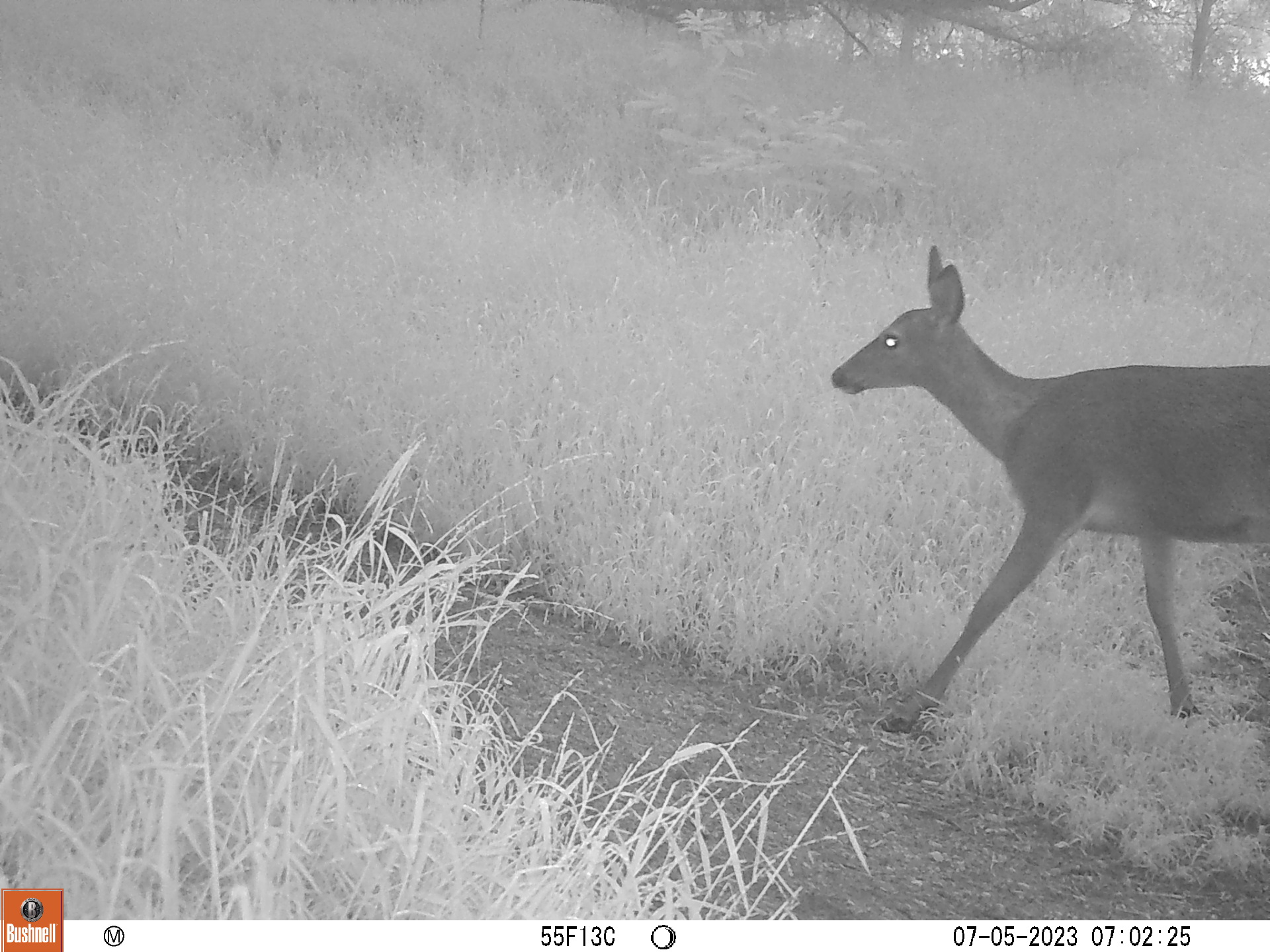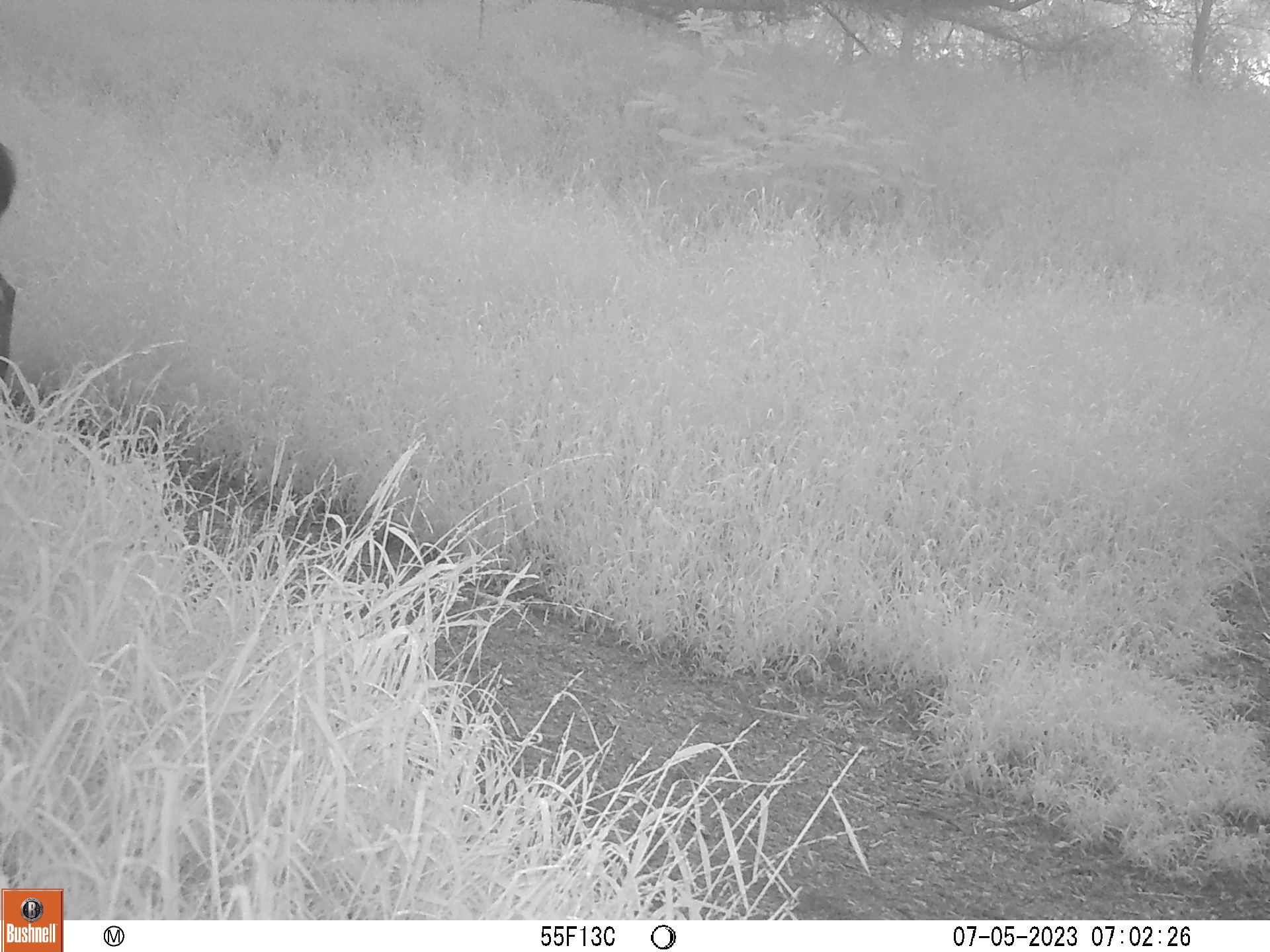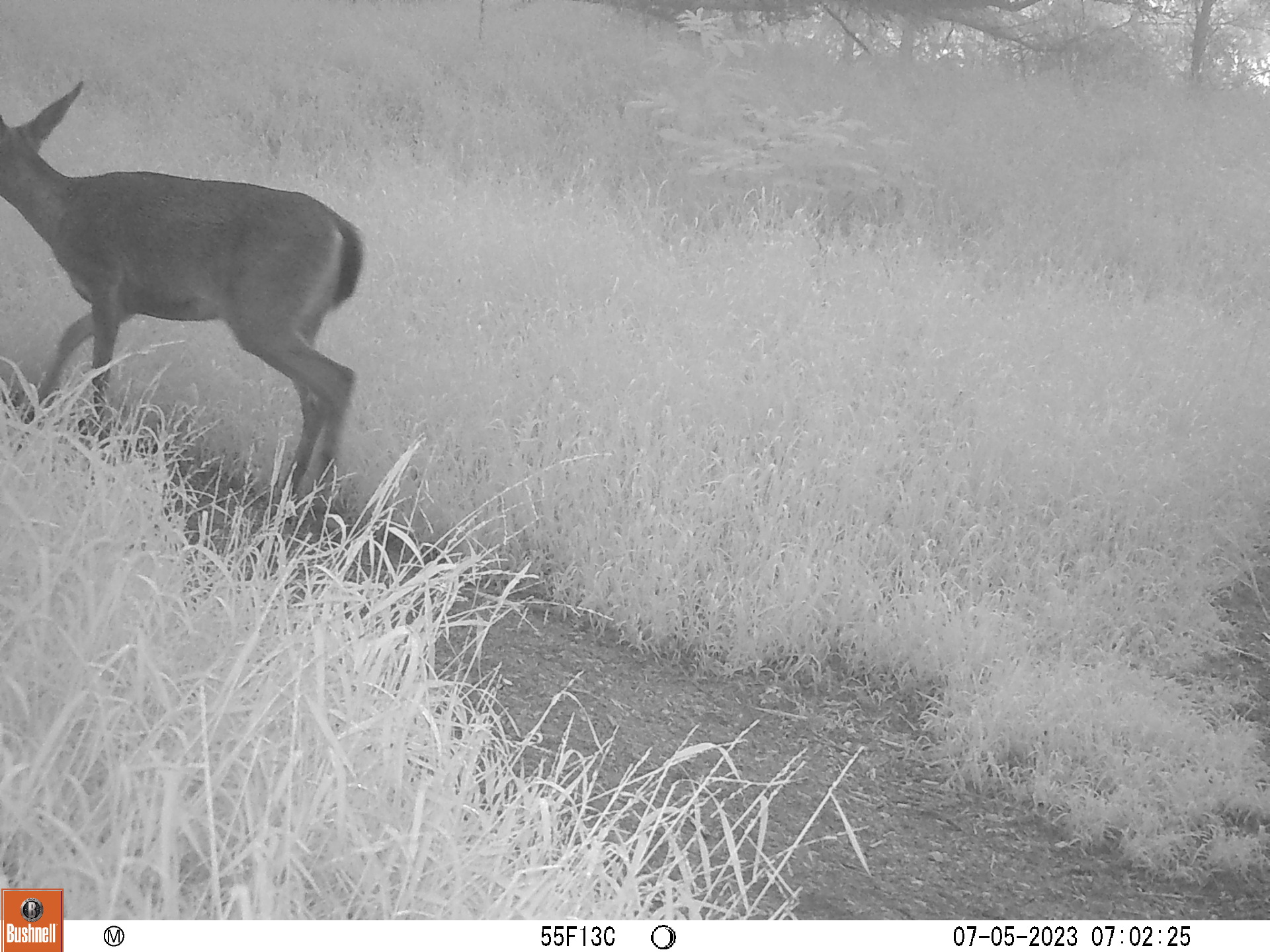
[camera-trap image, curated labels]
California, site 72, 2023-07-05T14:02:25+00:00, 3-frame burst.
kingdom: Animalia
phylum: Chordata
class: Mammalia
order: Artiodactyla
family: Cervidae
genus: Odocoileus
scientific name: Odocoileus hemionus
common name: mule deer